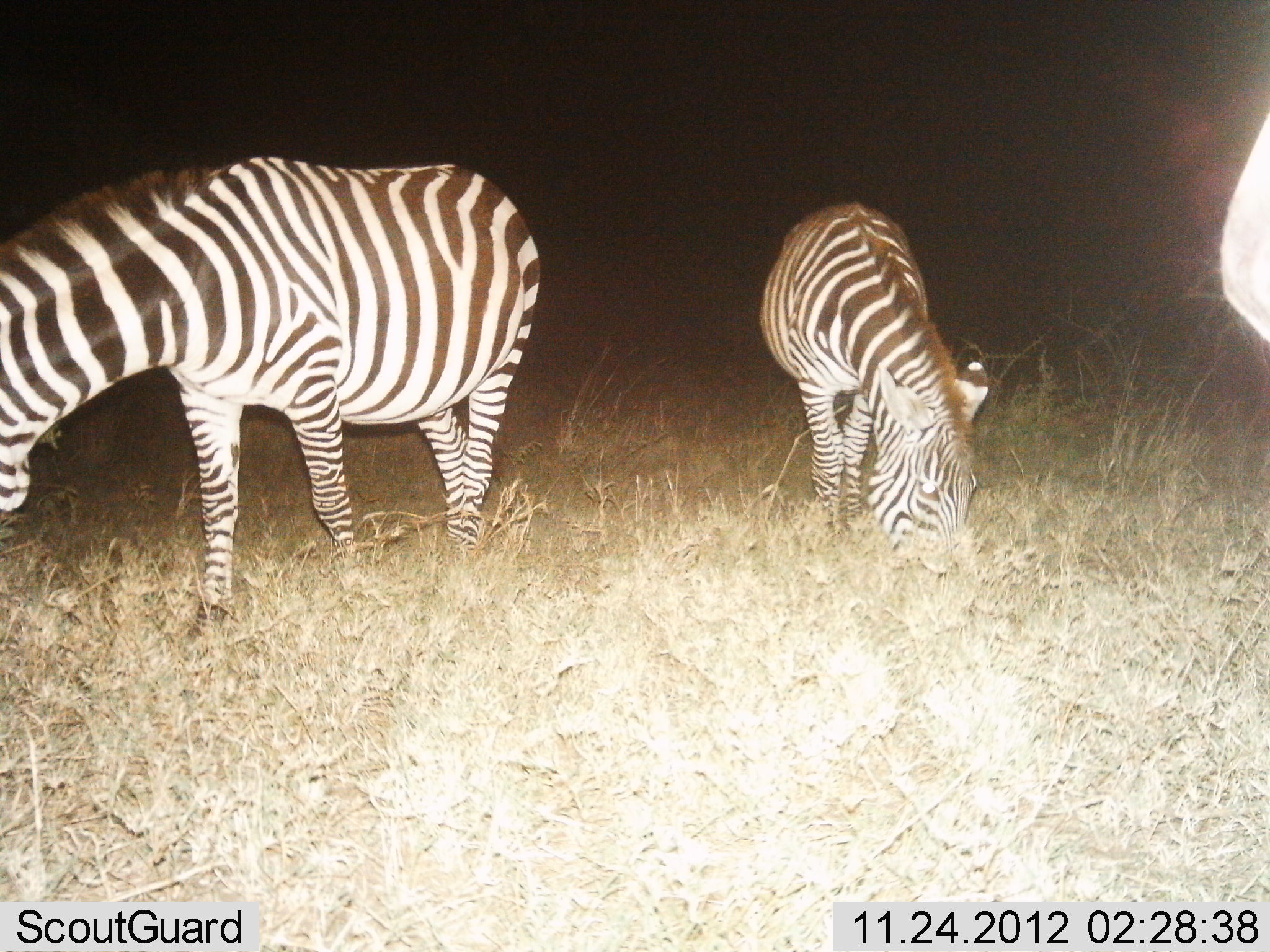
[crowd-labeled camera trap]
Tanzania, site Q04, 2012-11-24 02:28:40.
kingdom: Animalia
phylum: Chordata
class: Mammalia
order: Perissodactyla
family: Equidae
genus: Equus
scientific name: Equus quagga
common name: plains zebra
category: zebra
Zebra (plains zebra) (Equus quagga), count 3. Behavior (volunteer vote fractions): standing 30%, resting 0%, moving 10%, interacting 0%. Young present (vote fraction): 0%. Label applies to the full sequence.